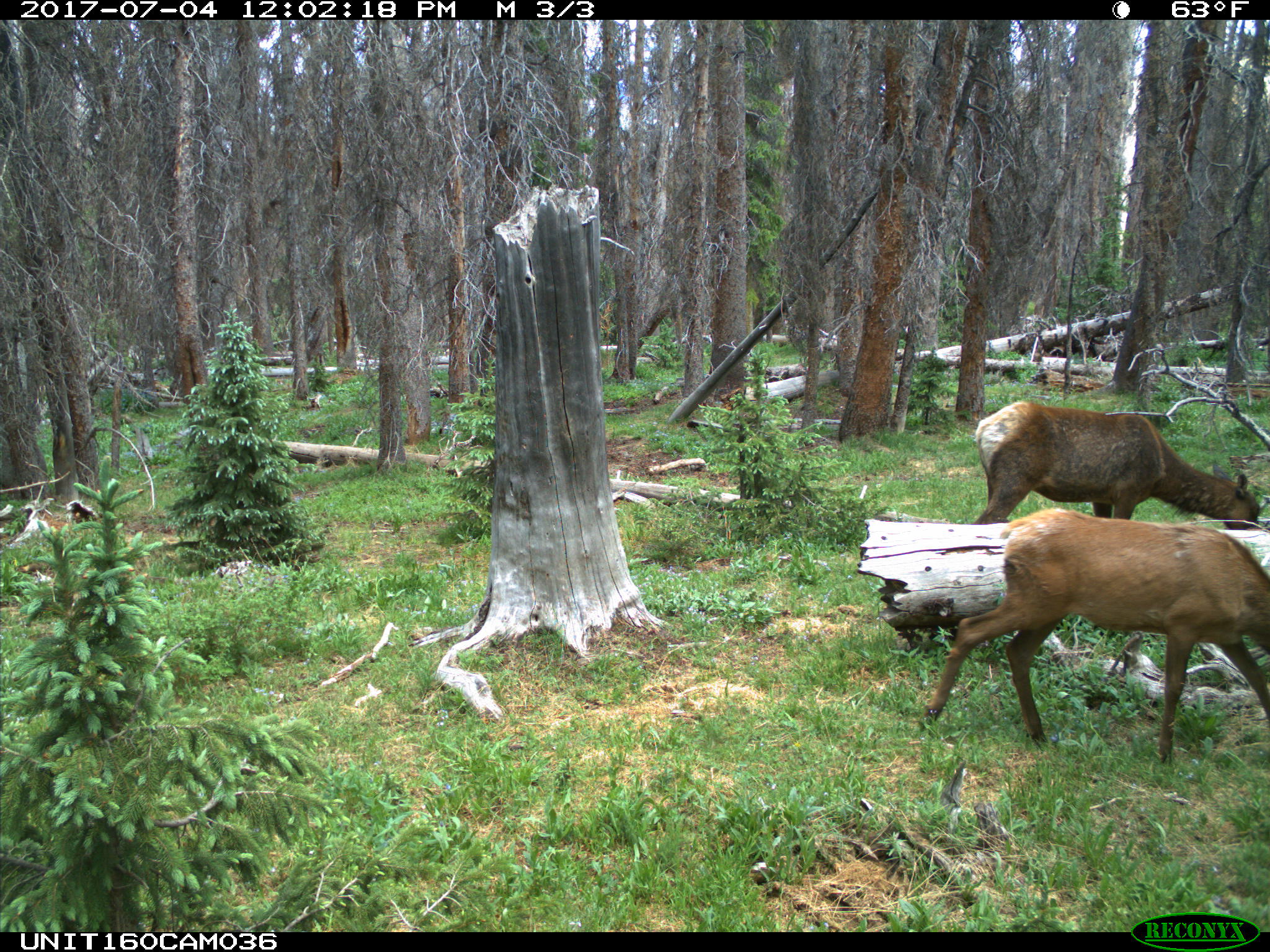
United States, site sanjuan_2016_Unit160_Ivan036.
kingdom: Animalia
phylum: Chordata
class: Mammalia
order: Artiodactyla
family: Cervidae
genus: Cervus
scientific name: Cervus elaphus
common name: red deer